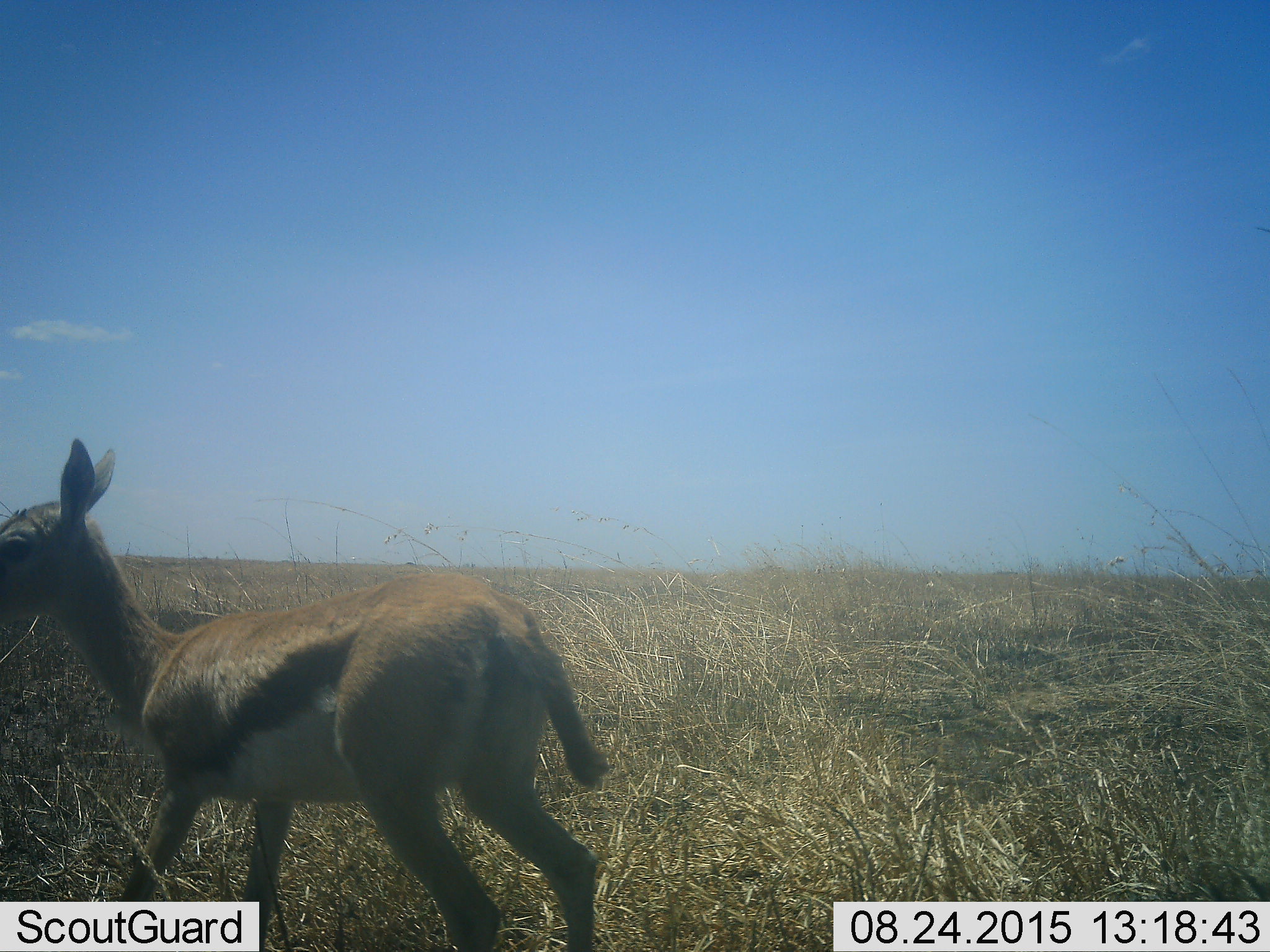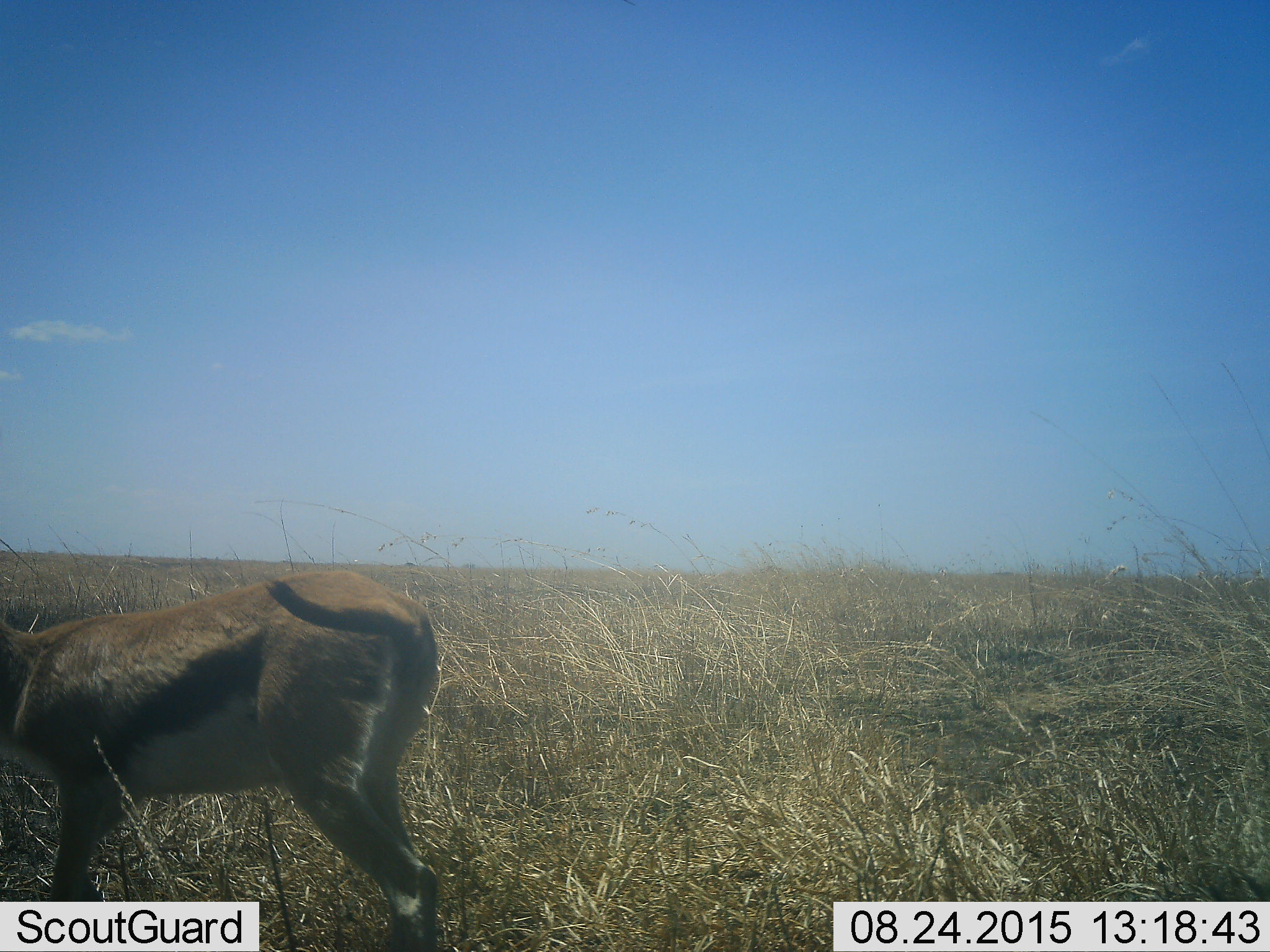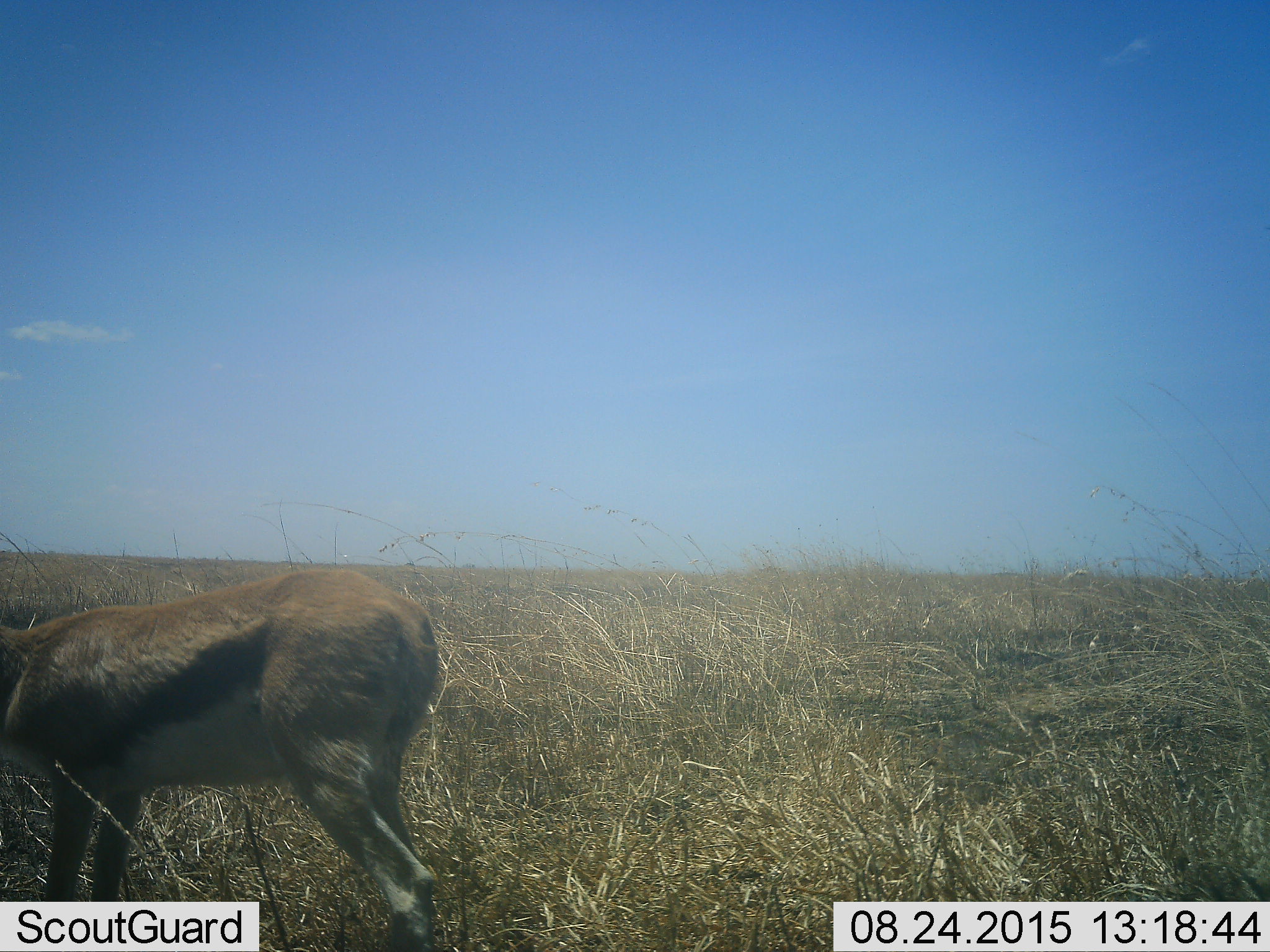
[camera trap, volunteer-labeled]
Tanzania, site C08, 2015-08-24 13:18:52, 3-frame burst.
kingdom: Animalia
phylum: Chordata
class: Mammalia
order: Artiodactyla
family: Bovidae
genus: Eudorcas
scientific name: Eudorcas thomsonii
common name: thomson's gazelle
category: gazellethomsons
Gazellethomsons (thomson's gazelle) (Eudorcas thomsonii), count 1. Behavior (volunteer vote fractions): standing 18%, resting 0%, moving 73%, interacting 0%. Young present (vote fraction): 55%. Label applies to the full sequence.